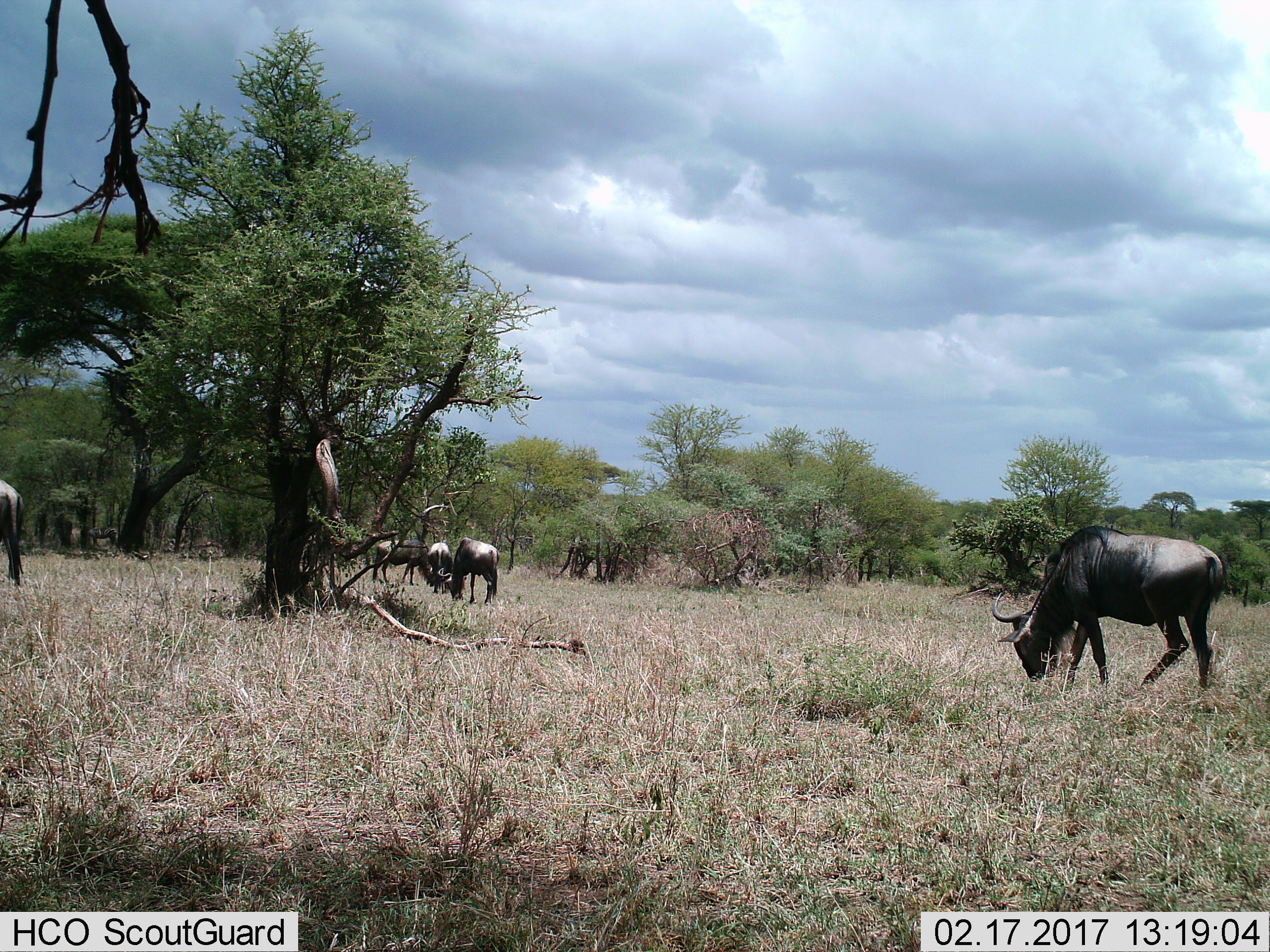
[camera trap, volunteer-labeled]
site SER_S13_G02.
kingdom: Animalia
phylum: Chordata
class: Mammalia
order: Artiodactyla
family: Bovidae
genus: Connochaetes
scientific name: Connochaetes taurinus taurinus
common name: blue wildebeest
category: wildebeestblue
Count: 5.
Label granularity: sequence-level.